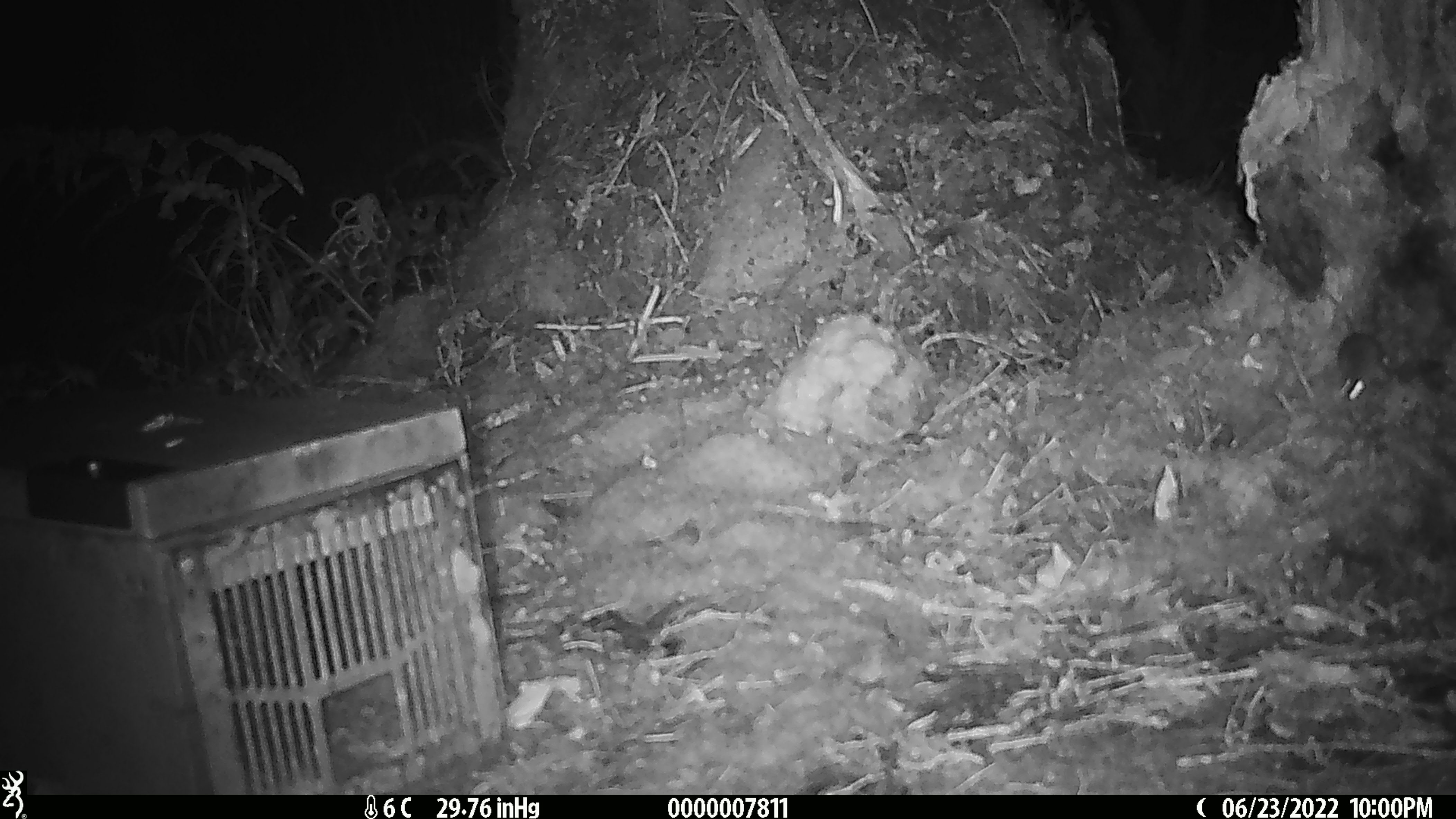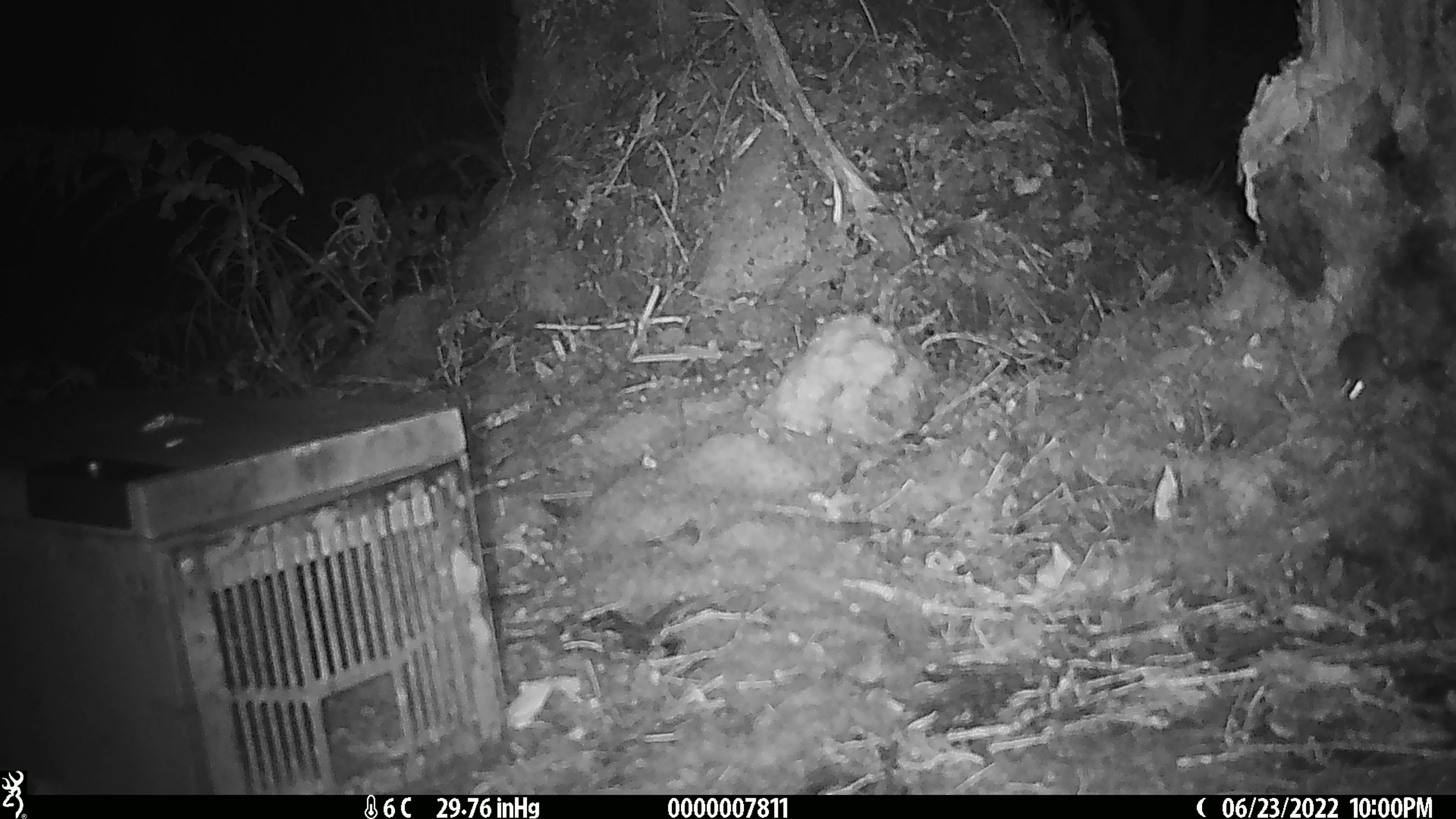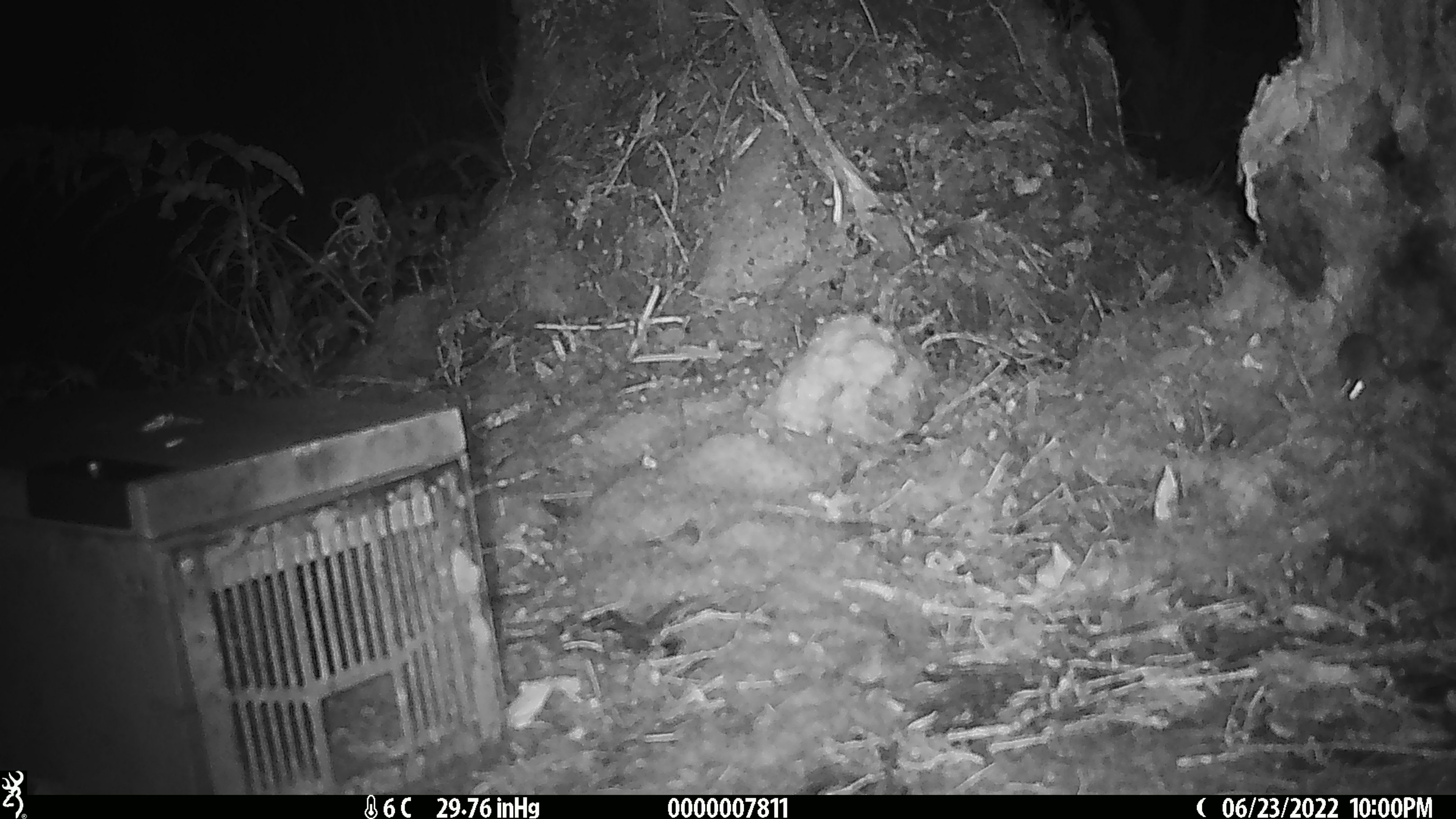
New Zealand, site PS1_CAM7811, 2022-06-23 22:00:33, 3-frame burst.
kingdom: Animalia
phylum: Chordata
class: Mammalia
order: Rodentia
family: Muridae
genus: Mus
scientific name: Mus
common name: mouse